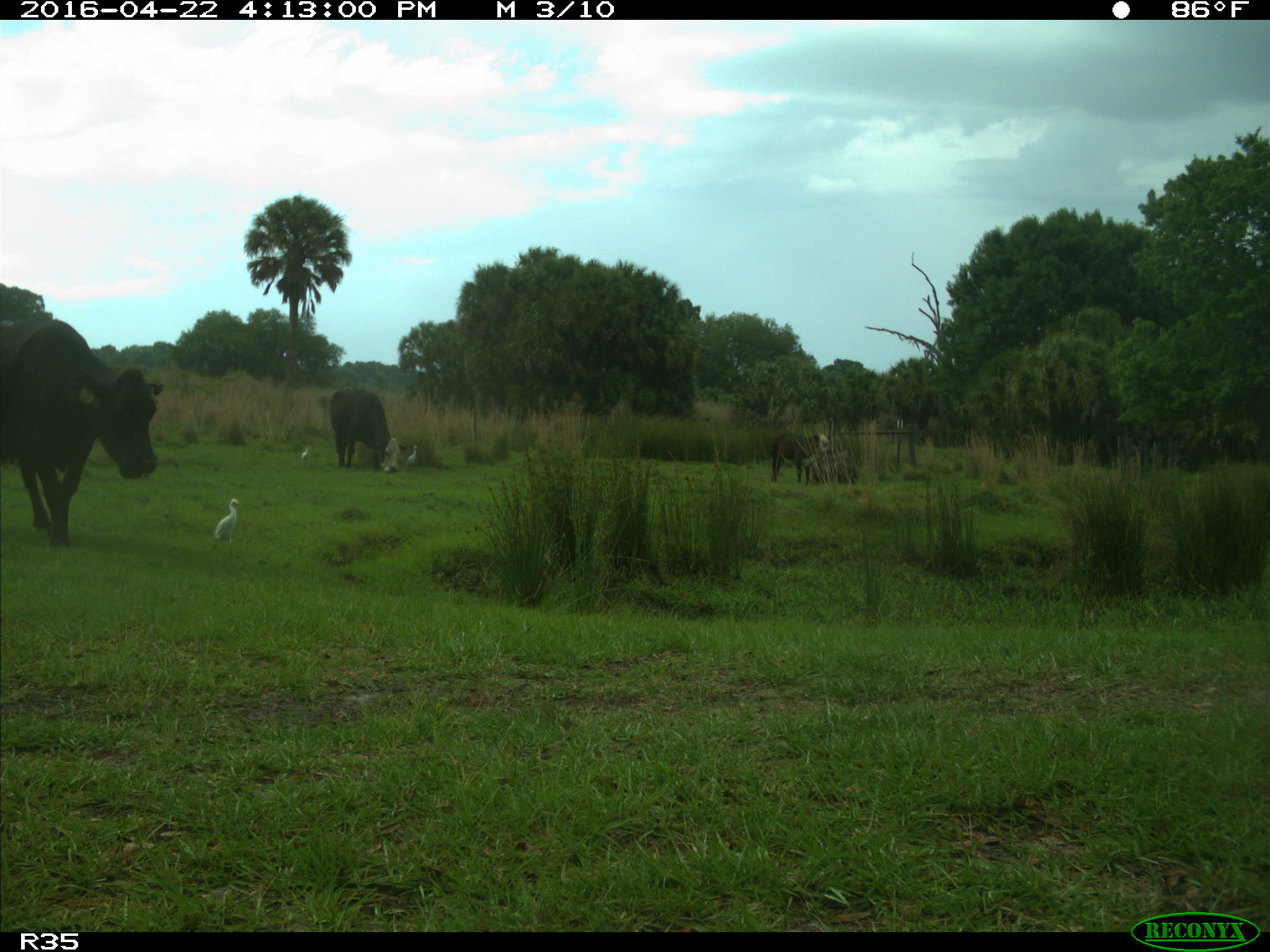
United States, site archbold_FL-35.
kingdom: Animalia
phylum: Chordata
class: Mammalia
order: Artiodactyla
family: Bovidae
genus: Bos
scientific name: Bos taurus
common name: domestic cow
Bos taurus (domestic cow).